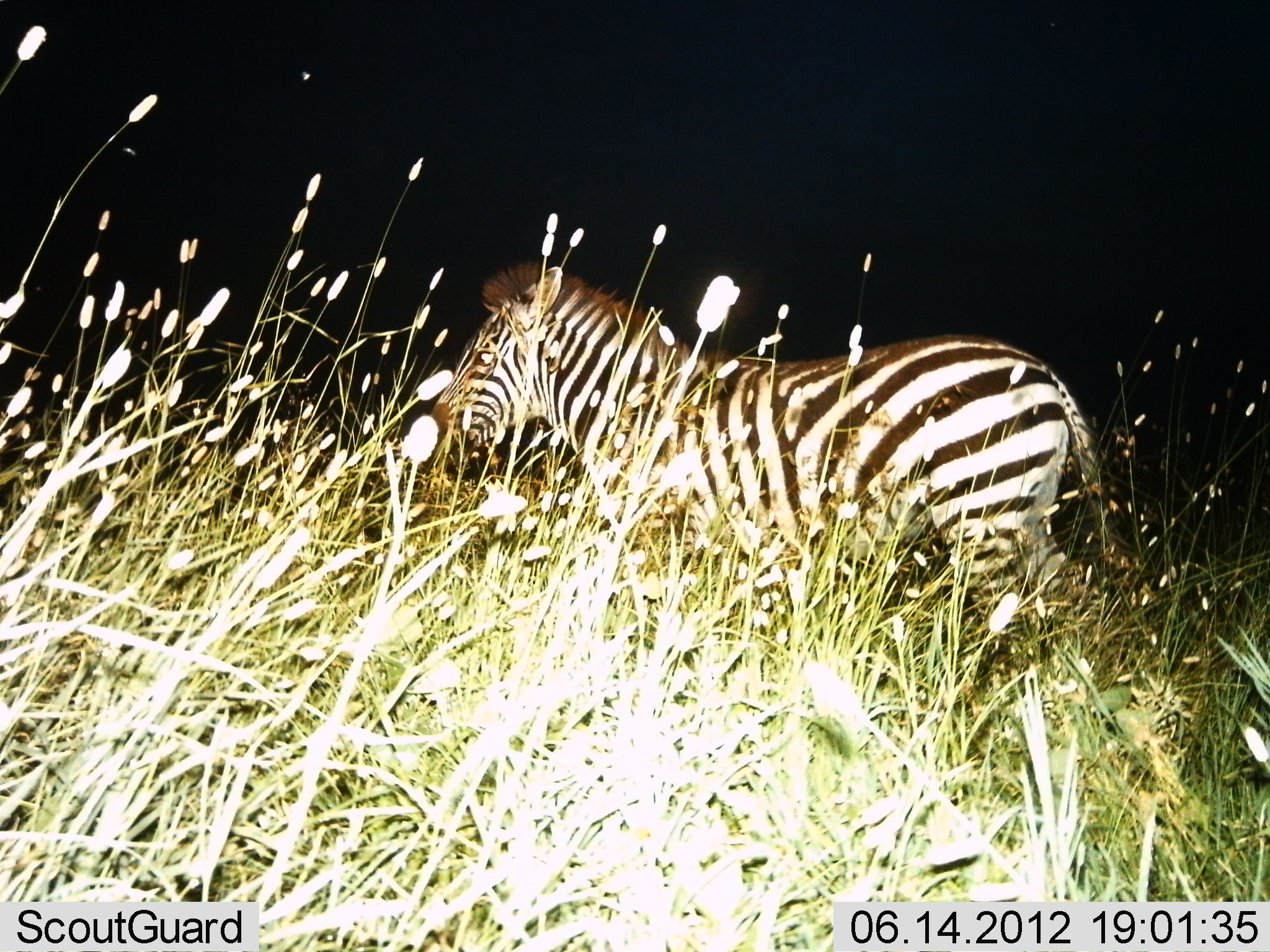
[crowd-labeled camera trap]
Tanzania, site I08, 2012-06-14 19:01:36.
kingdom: Animalia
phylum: Chordata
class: Mammalia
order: Perissodactyla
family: Equidae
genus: Equus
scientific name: Equus quagga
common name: plains zebra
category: zebra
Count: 1.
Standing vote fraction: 90%.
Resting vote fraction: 0%.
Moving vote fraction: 10%.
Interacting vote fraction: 0%.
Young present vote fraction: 0%.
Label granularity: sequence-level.